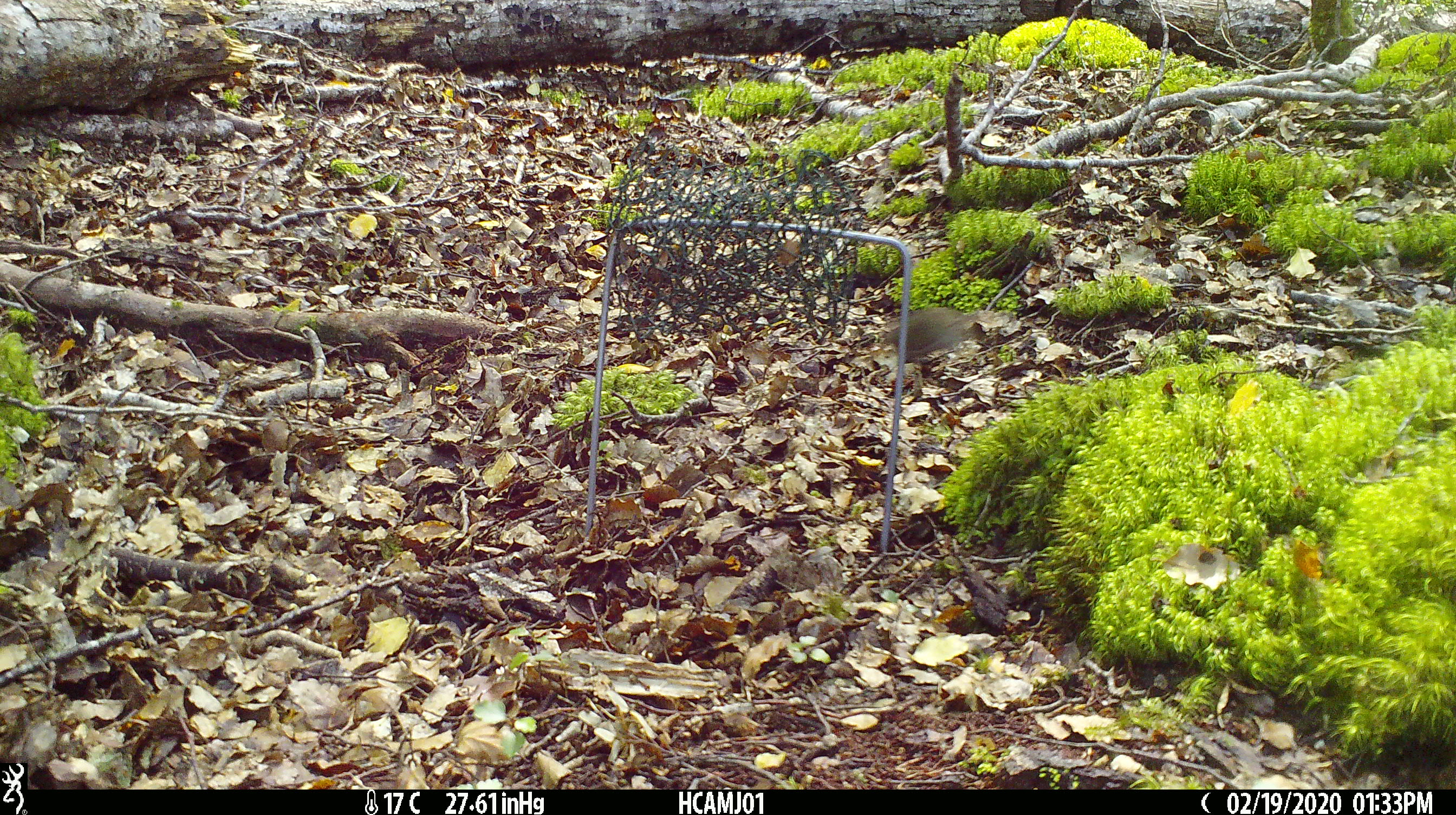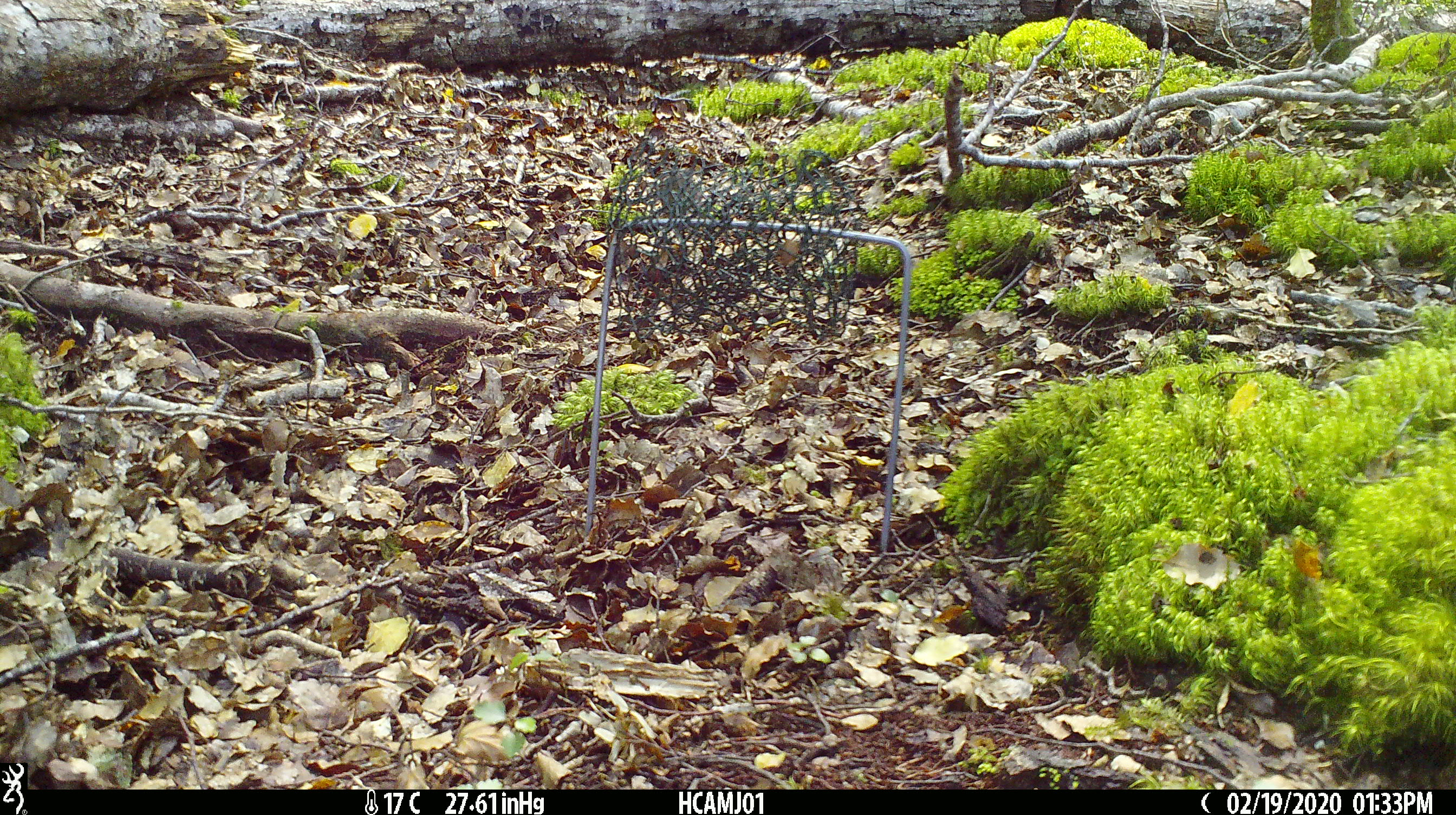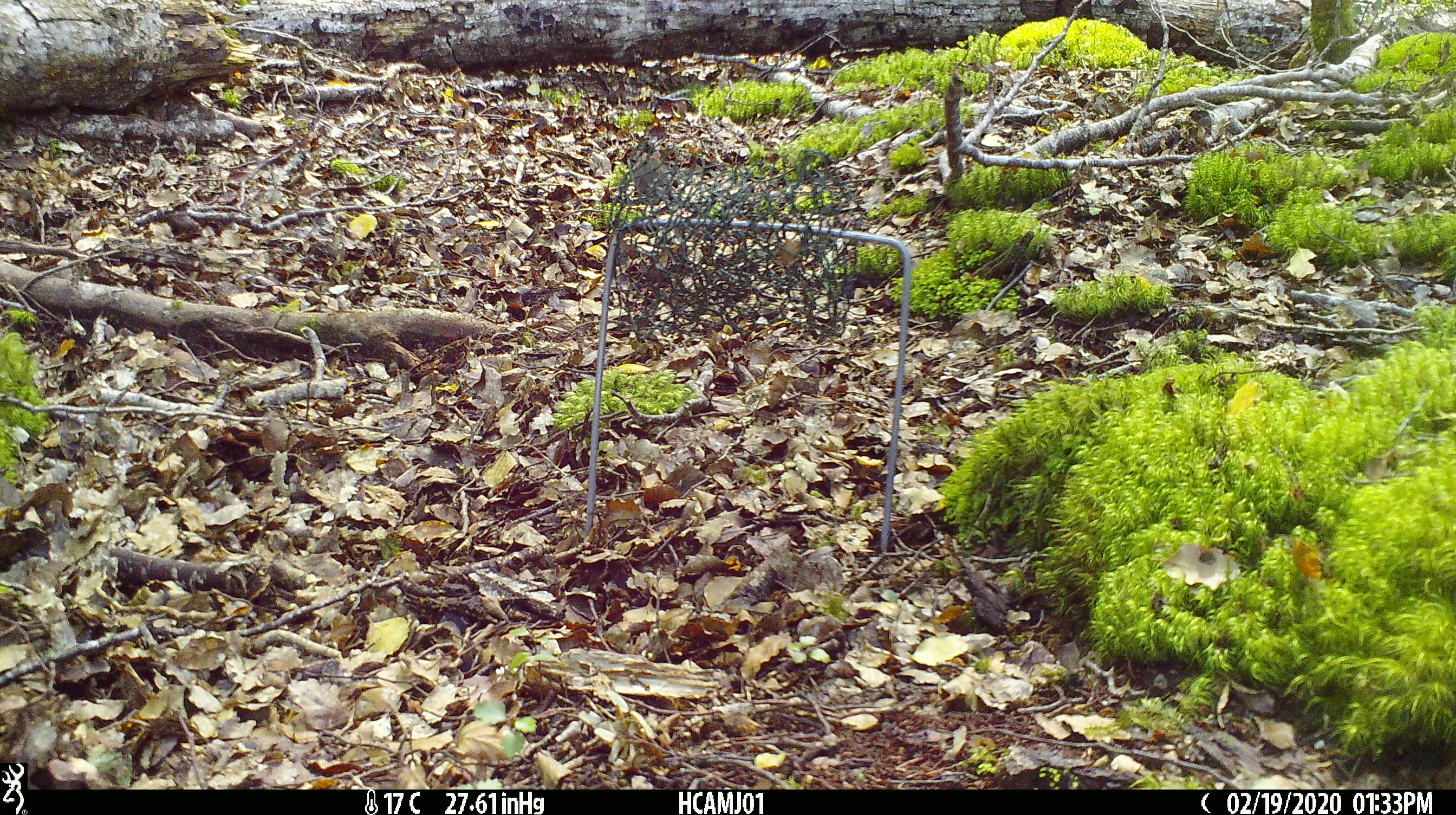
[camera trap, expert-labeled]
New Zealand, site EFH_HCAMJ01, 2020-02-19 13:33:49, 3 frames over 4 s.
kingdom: Animalia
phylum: Chordata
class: Mammalia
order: Rodentia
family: Muridae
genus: Mus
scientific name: Mus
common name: mouse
Mouse (Mus).